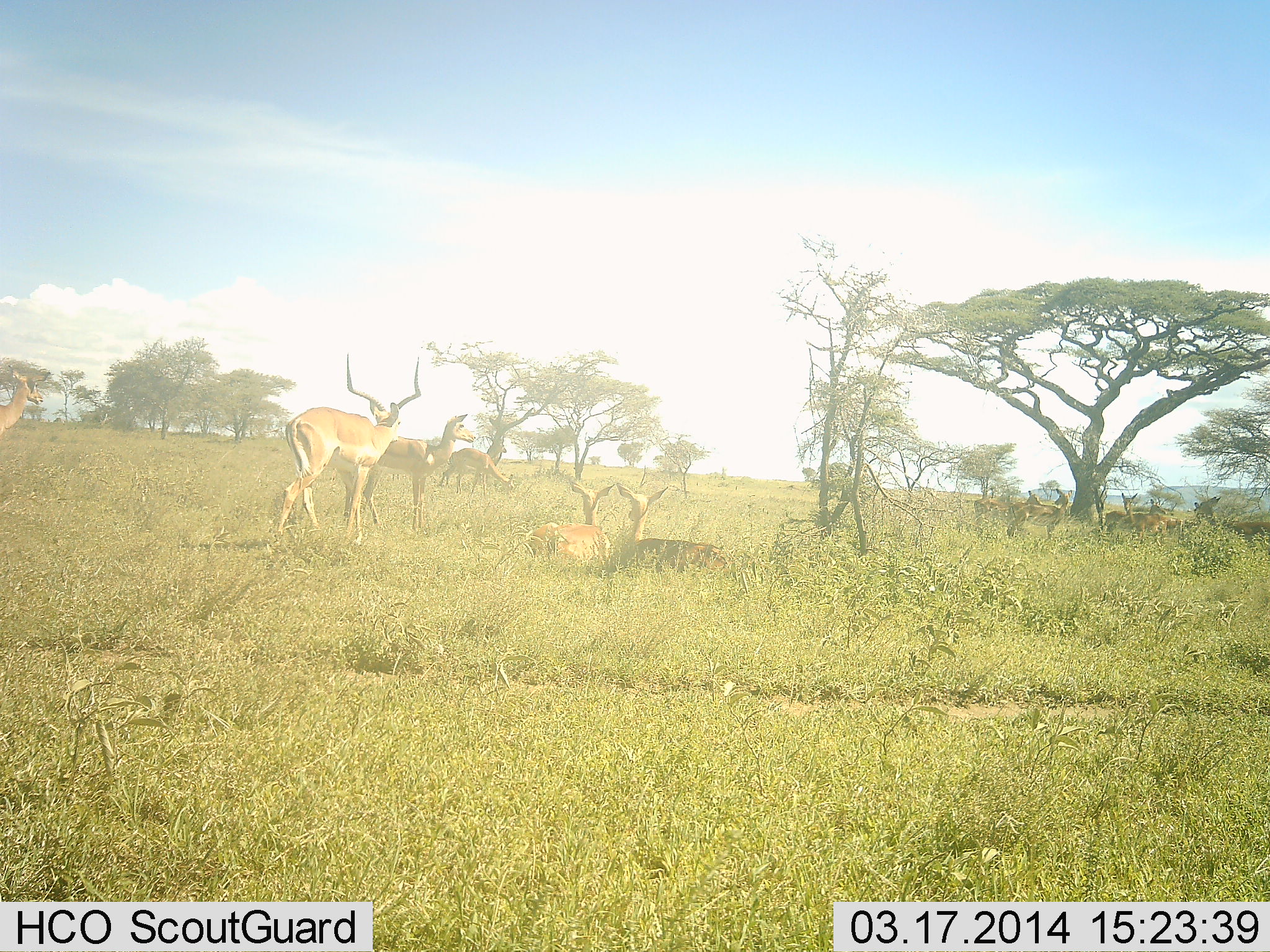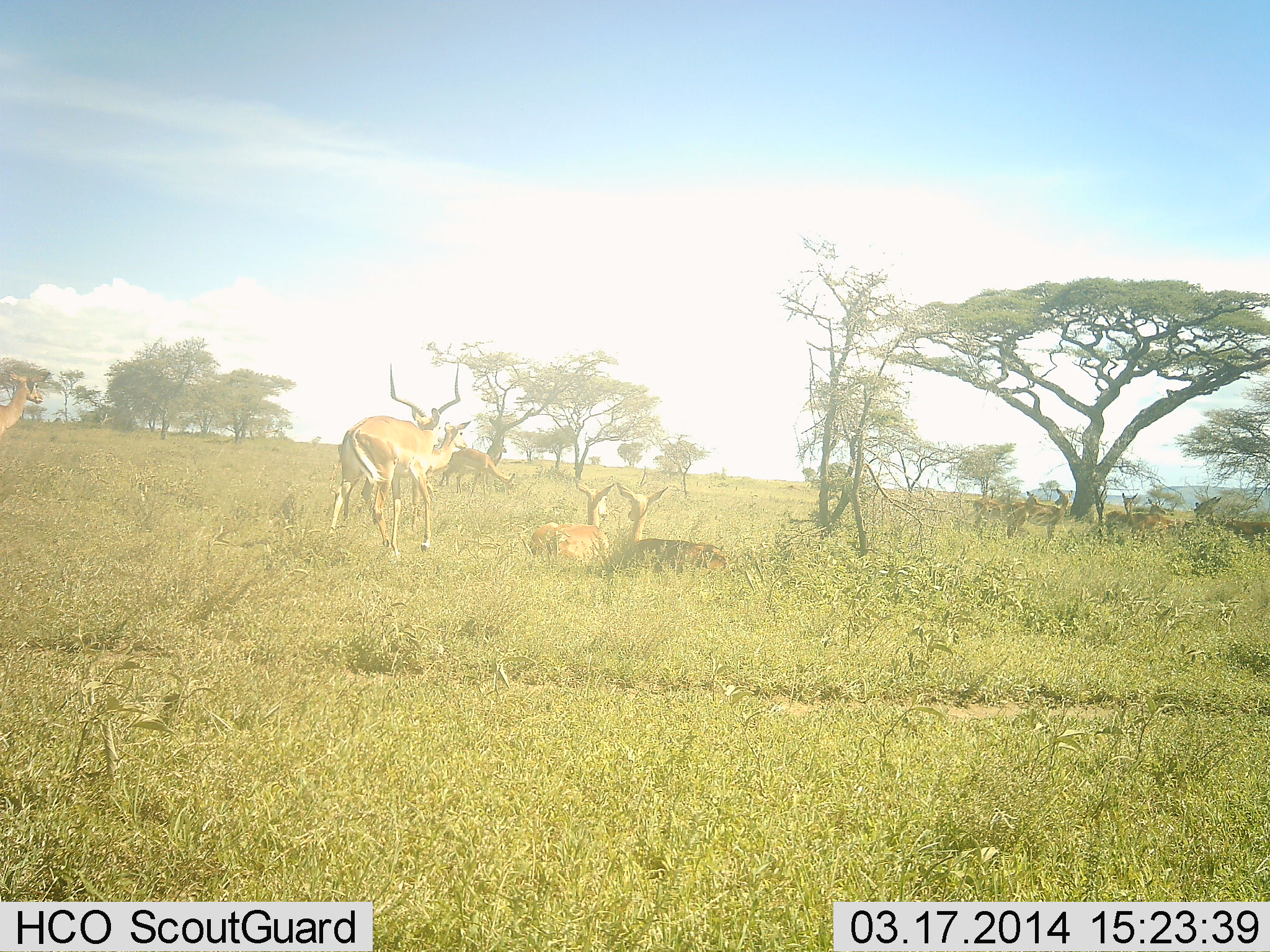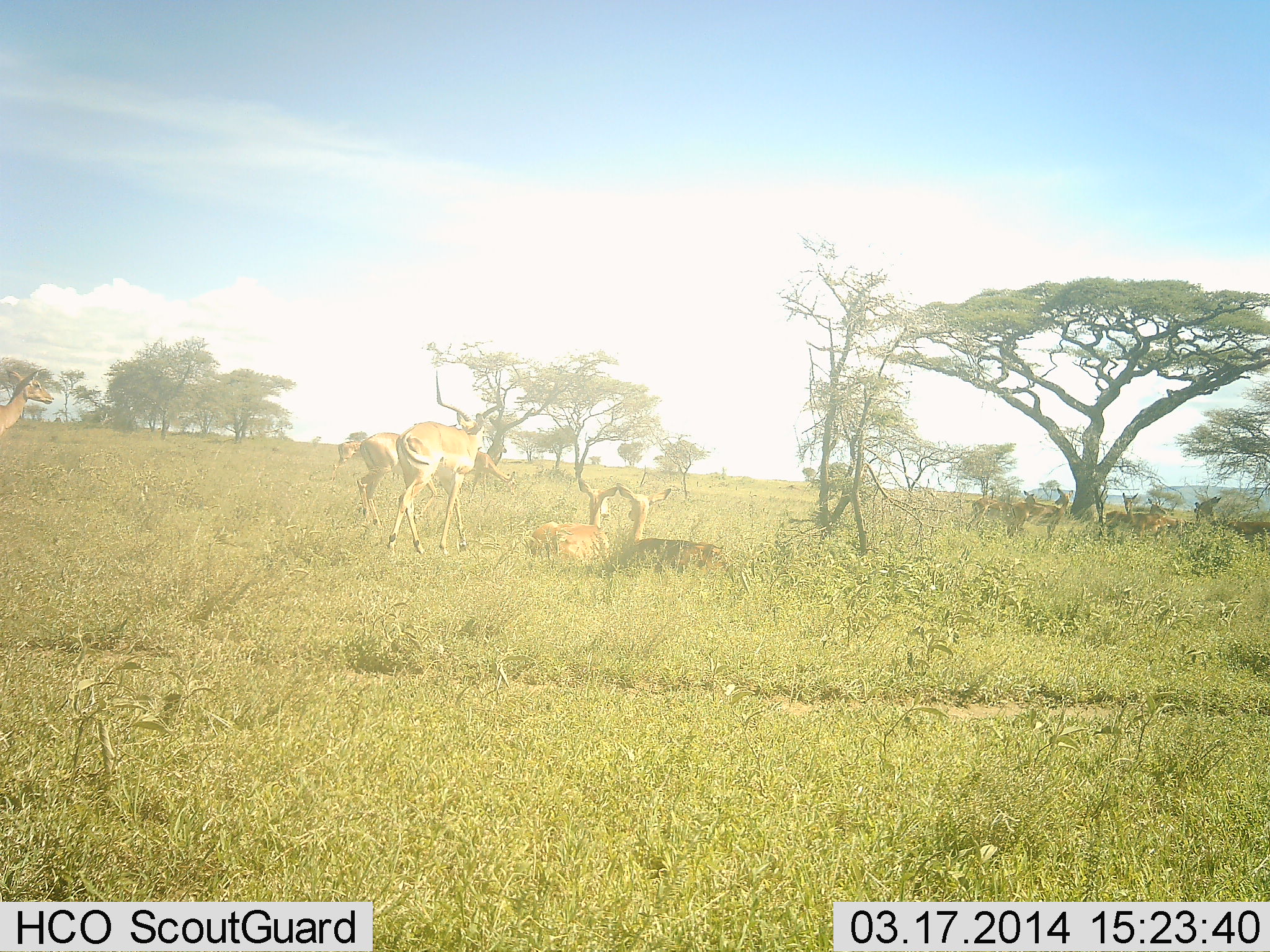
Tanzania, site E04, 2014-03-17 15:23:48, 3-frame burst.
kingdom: Animalia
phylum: Chordata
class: Mammalia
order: Artiodactyla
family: Bovidae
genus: Aepyceros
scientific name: Aepyceros melampus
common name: impala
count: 11-50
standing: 80%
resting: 100%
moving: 80%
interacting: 0%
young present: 0%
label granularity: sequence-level